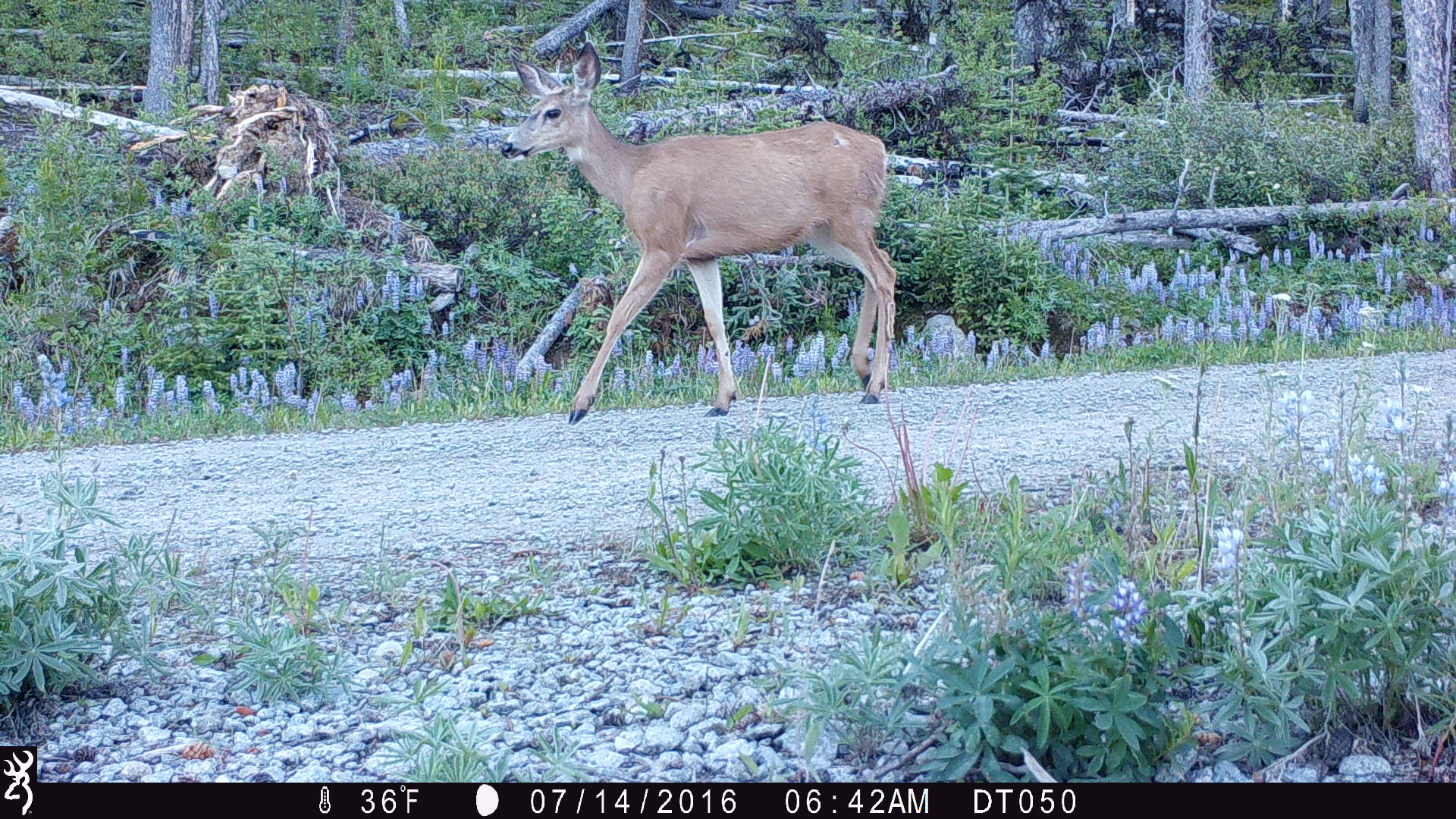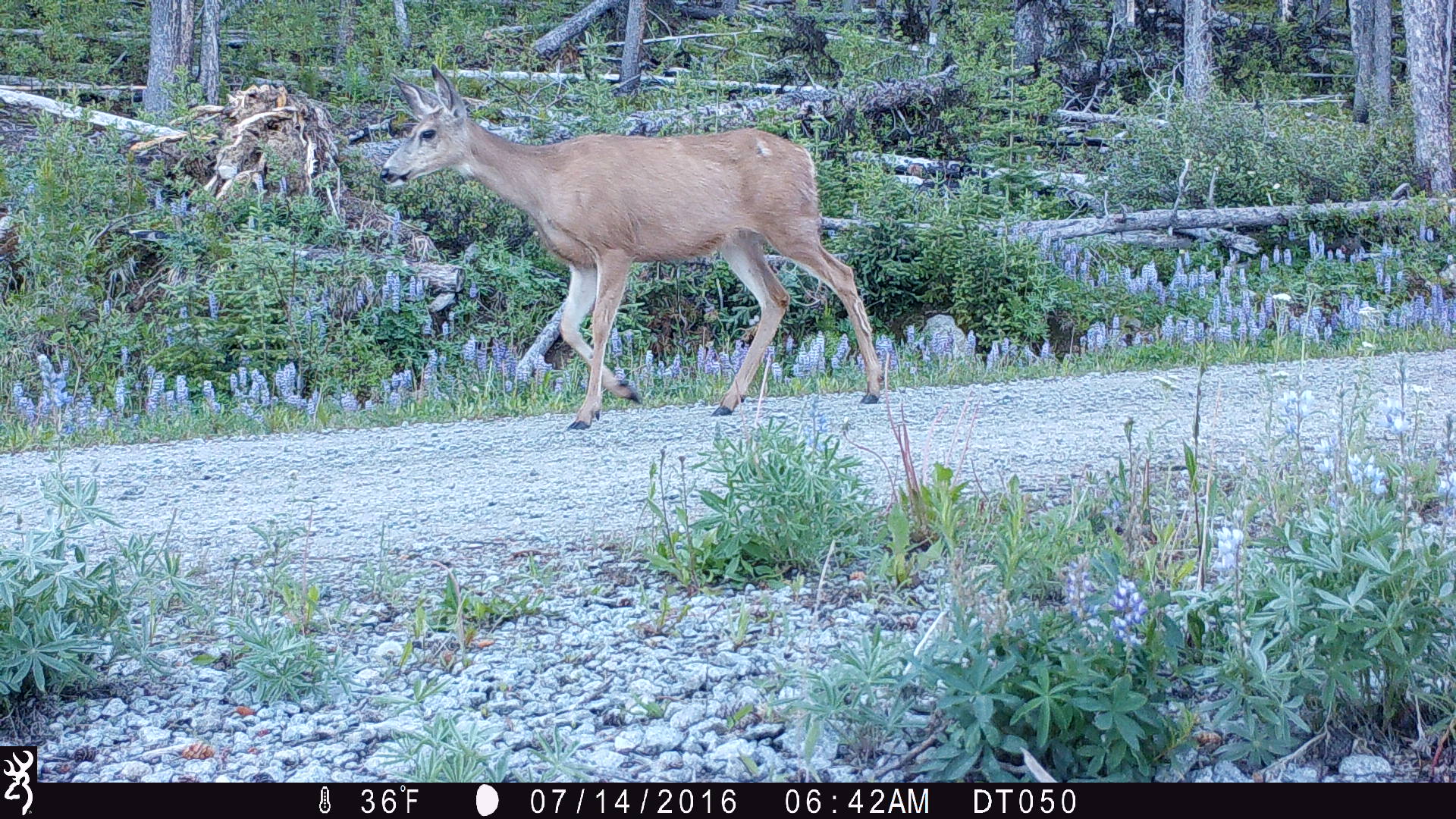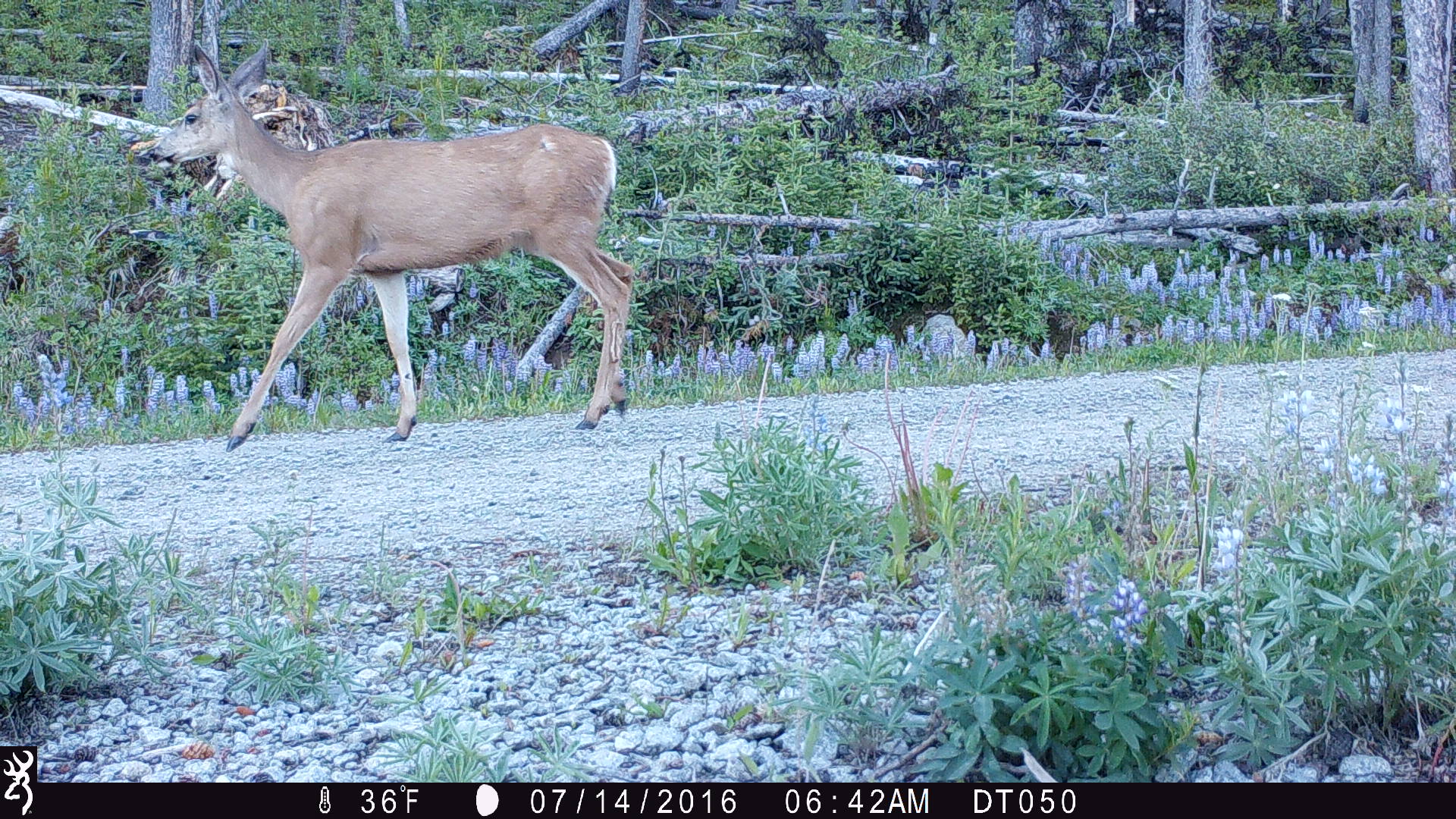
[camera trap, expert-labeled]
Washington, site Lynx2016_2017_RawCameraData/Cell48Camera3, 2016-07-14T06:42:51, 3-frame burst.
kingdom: Animalia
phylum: Chordata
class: Mammalia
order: Artiodactyla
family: Cervidae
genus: Odocoileus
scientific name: Odocoileus hemionus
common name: mule deer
Odocoileus hemionus (mule deer). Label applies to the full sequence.